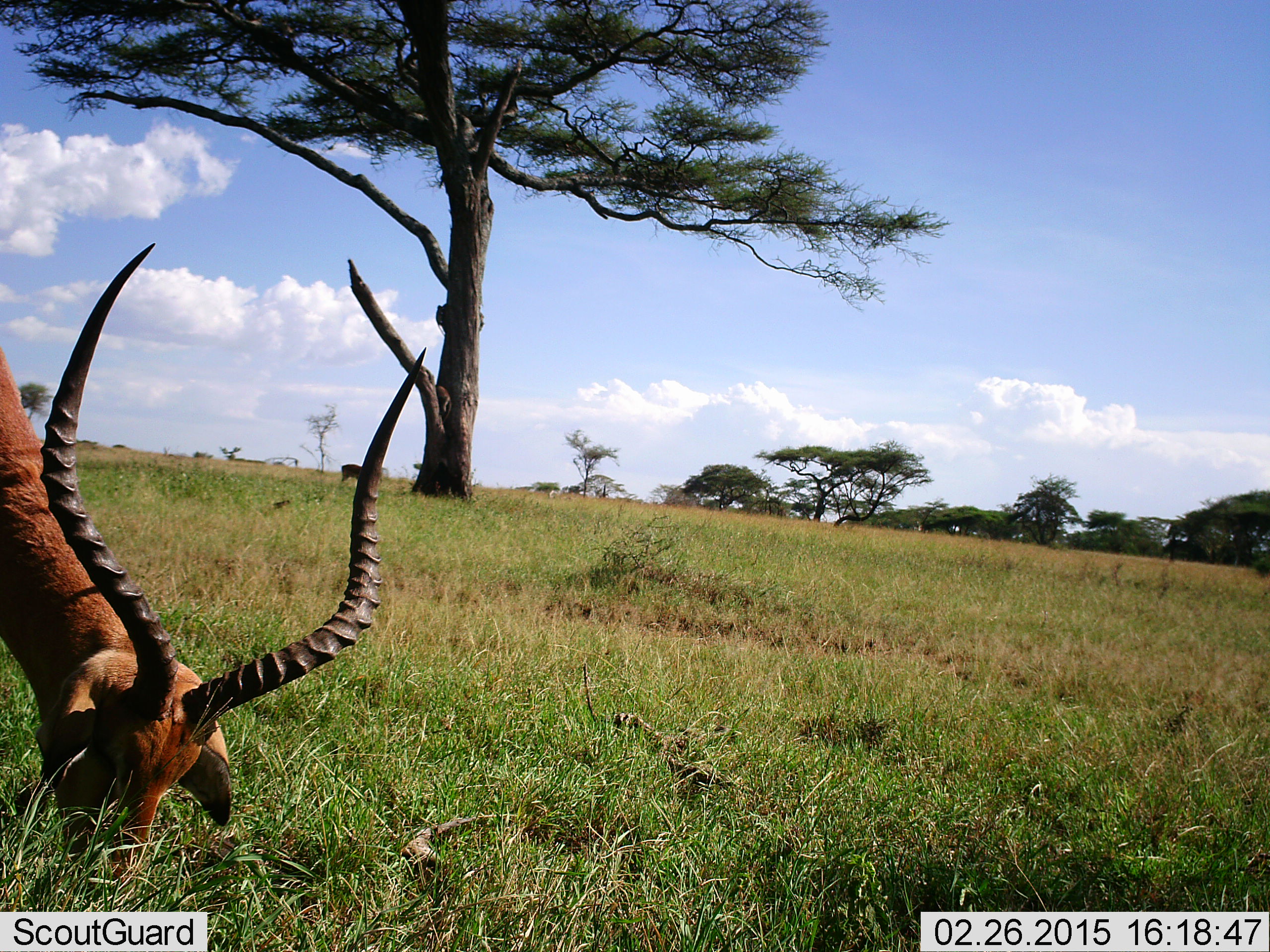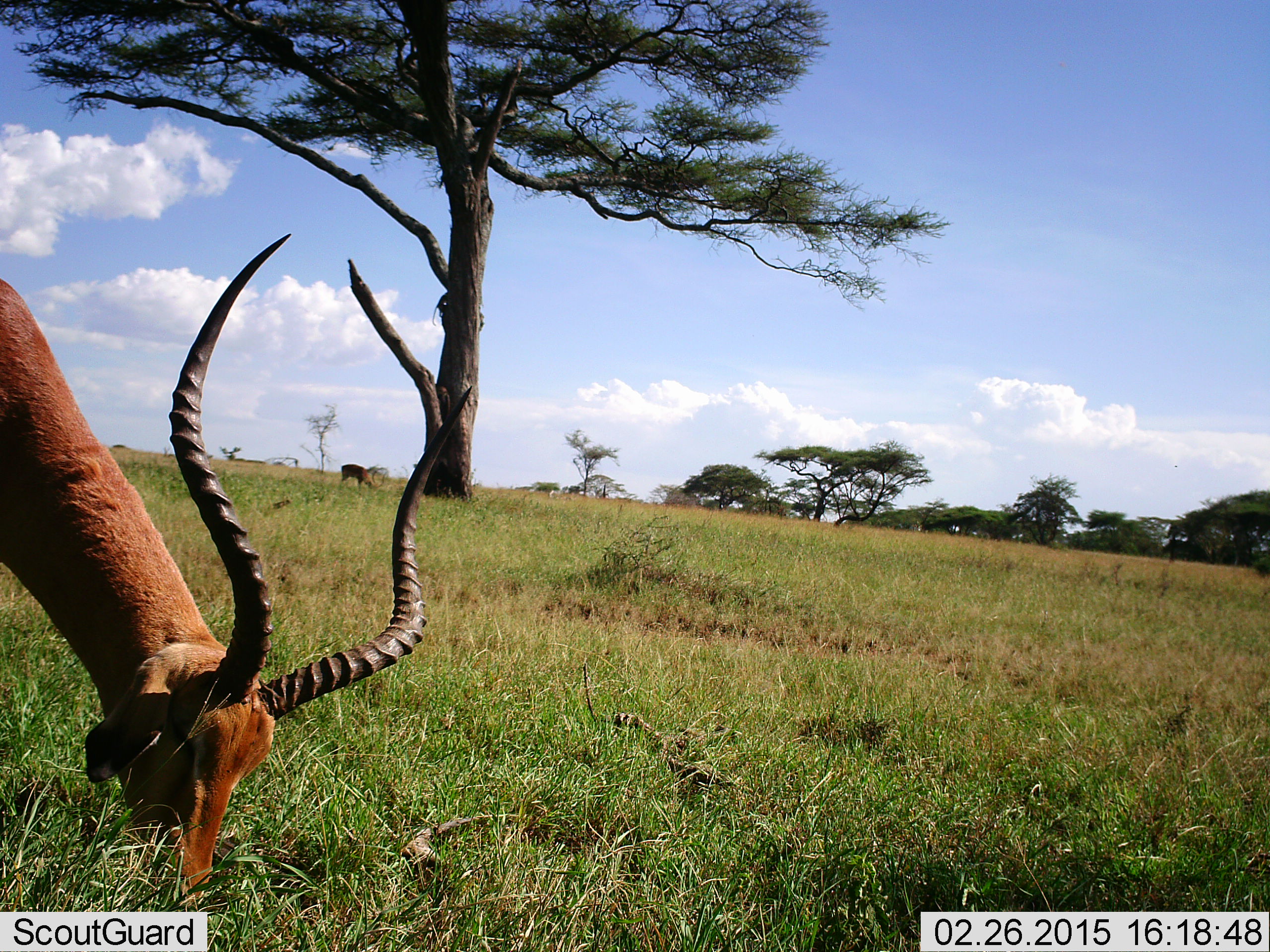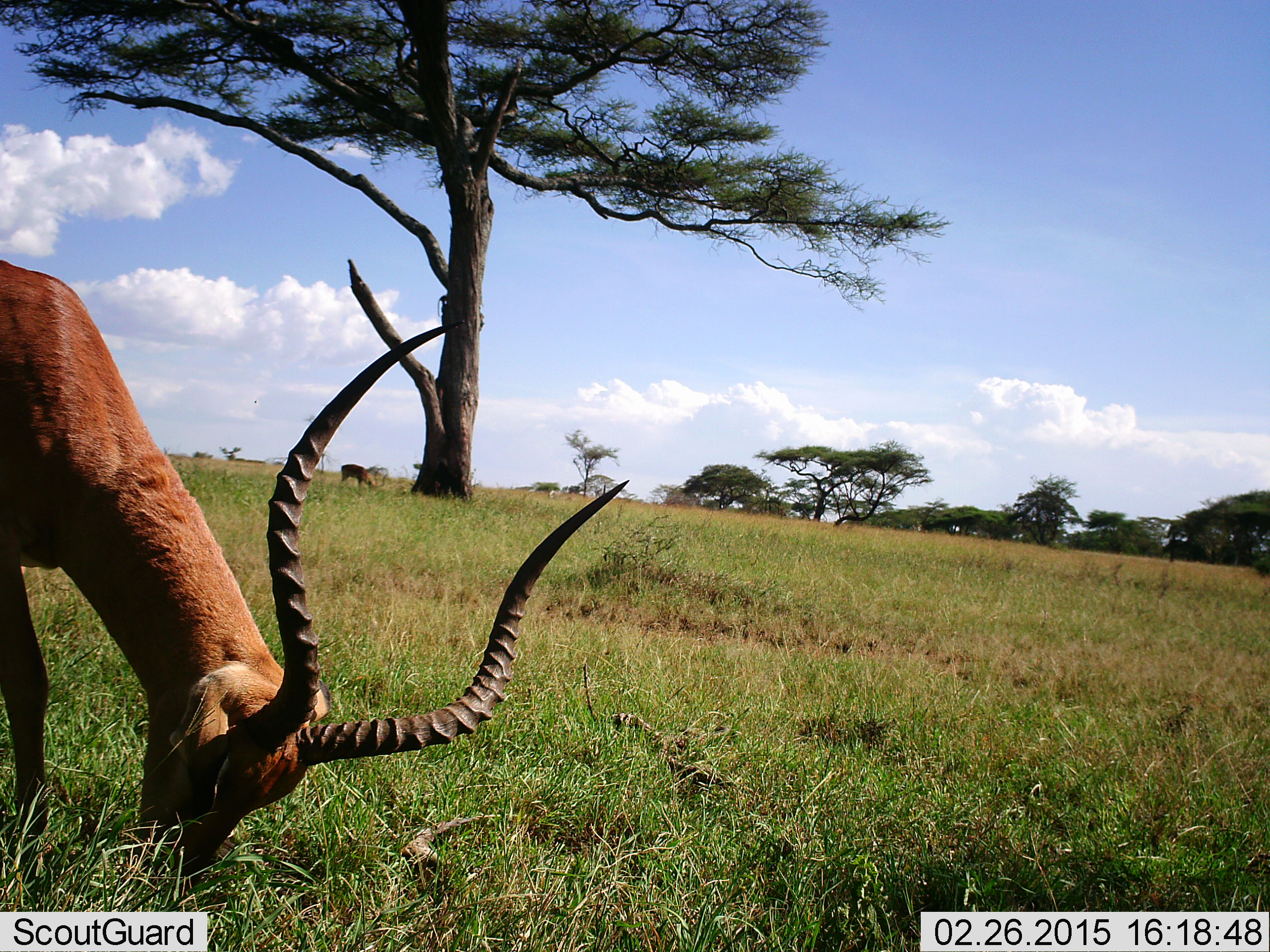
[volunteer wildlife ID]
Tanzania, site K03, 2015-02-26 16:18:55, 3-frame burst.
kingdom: Animalia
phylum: Chordata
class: Mammalia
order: Artiodactyla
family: Bovidae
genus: Aepyceros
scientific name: Aepyceros melampus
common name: impala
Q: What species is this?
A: Impala (Aepyceros melampus).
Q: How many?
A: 1.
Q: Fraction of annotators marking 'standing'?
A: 9%.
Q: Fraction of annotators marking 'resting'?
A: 0%.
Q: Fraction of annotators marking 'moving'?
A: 0%.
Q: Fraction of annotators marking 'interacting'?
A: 0%.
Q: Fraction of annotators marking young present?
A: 0%.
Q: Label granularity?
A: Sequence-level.